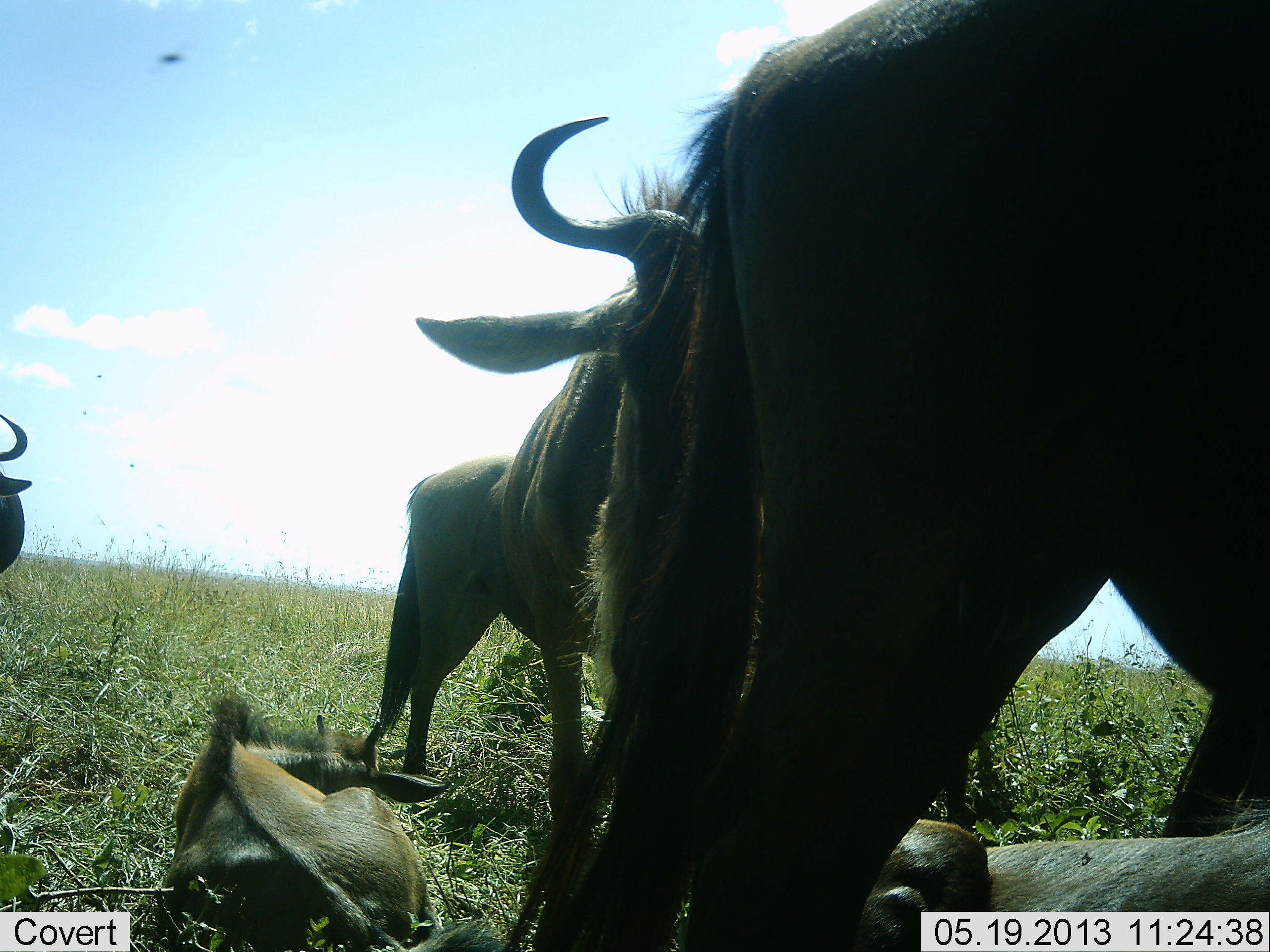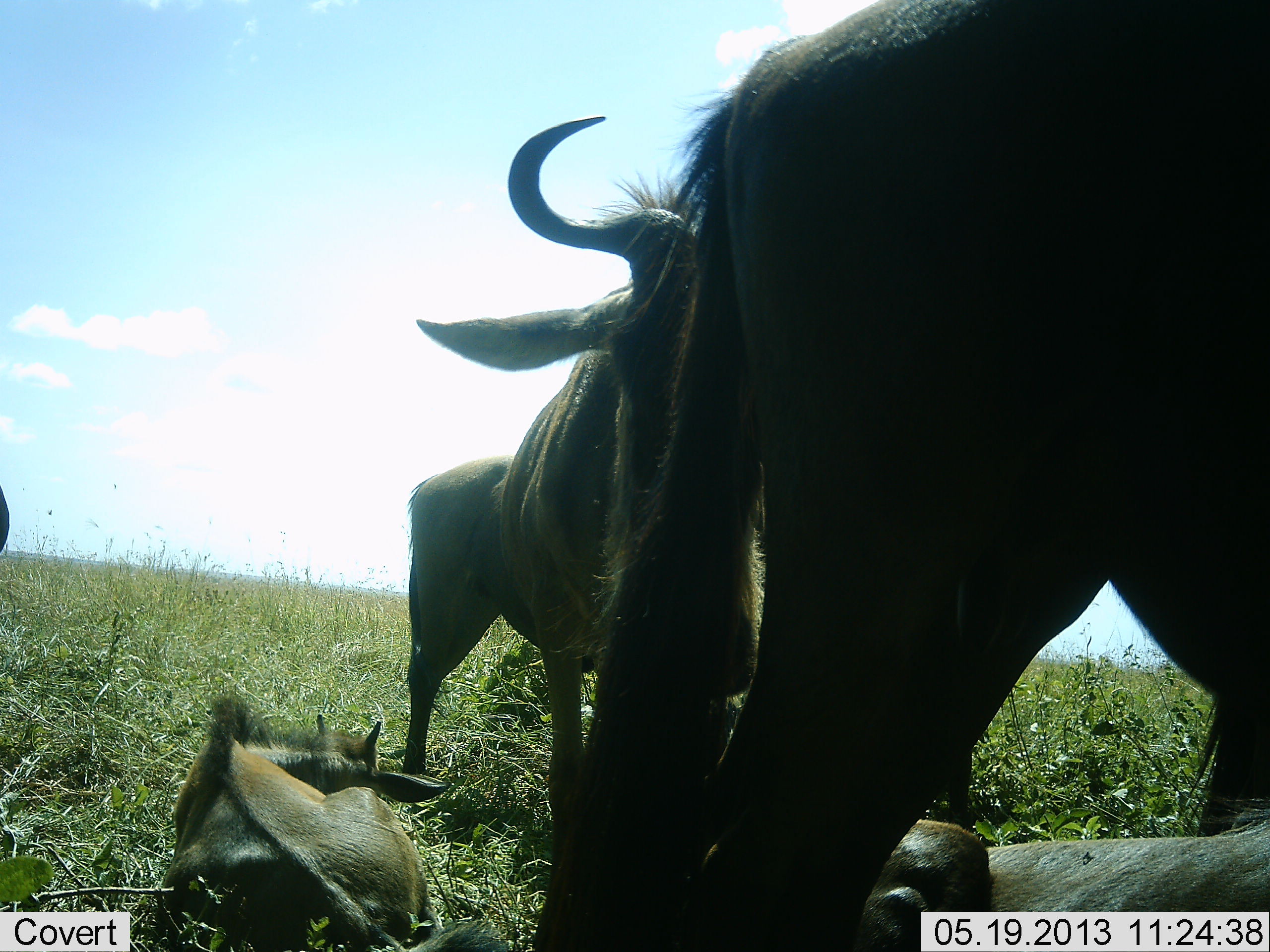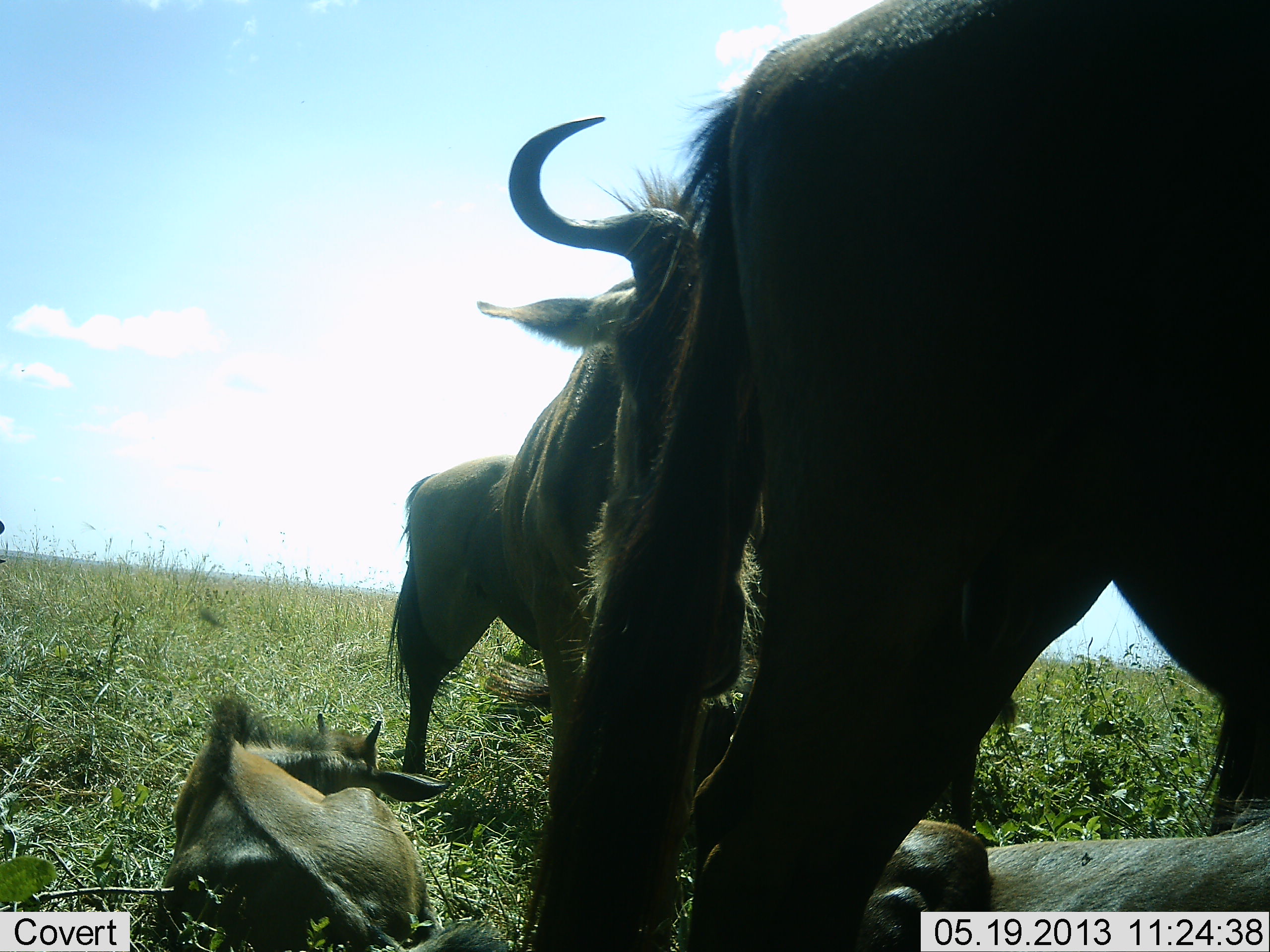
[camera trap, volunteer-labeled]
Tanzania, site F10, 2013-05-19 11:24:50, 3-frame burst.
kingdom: Animalia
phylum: Chordata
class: Mammalia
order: Artiodactyla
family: Bovidae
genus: Connochaetes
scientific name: Connochaetes taurinus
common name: blue wildebeest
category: wildebeest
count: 5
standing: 80%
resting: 93%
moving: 0%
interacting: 0%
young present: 53%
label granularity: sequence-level